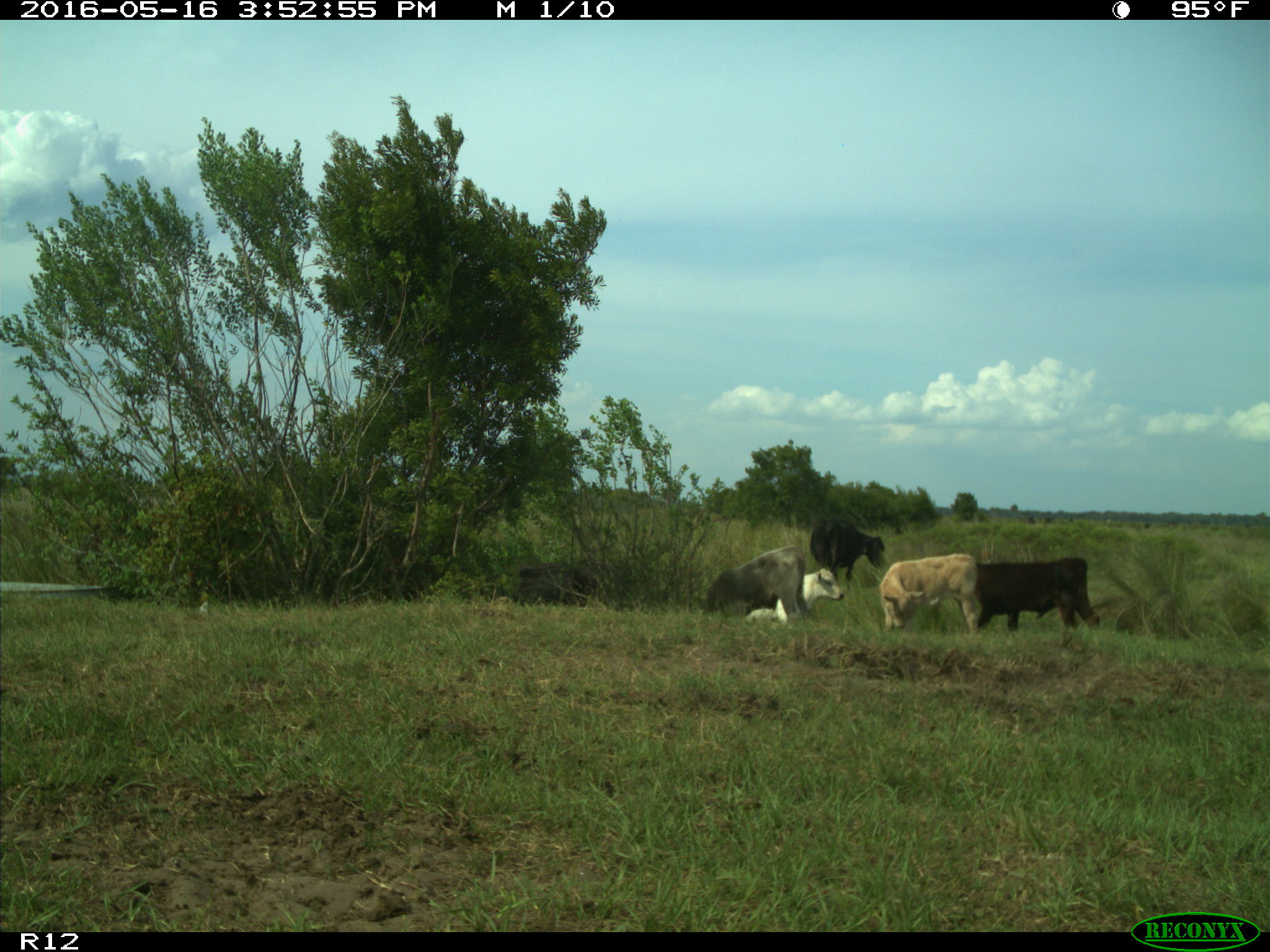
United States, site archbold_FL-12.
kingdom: Animalia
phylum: Chordata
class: Mammalia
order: Artiodactyla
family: Bovidae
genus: Bos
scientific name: Bos taurus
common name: domestic cow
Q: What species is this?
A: Bos taurus (domestic cow).